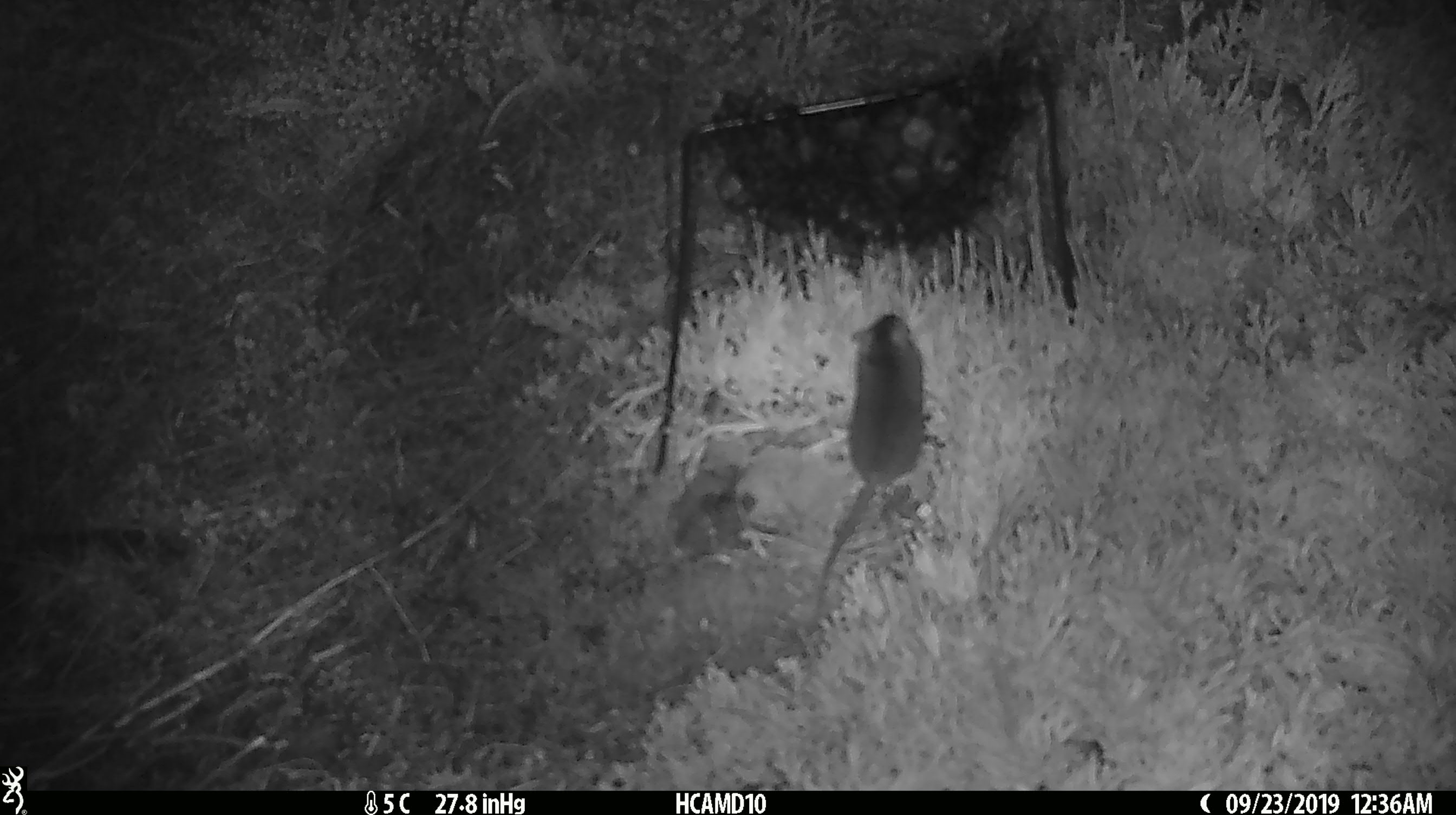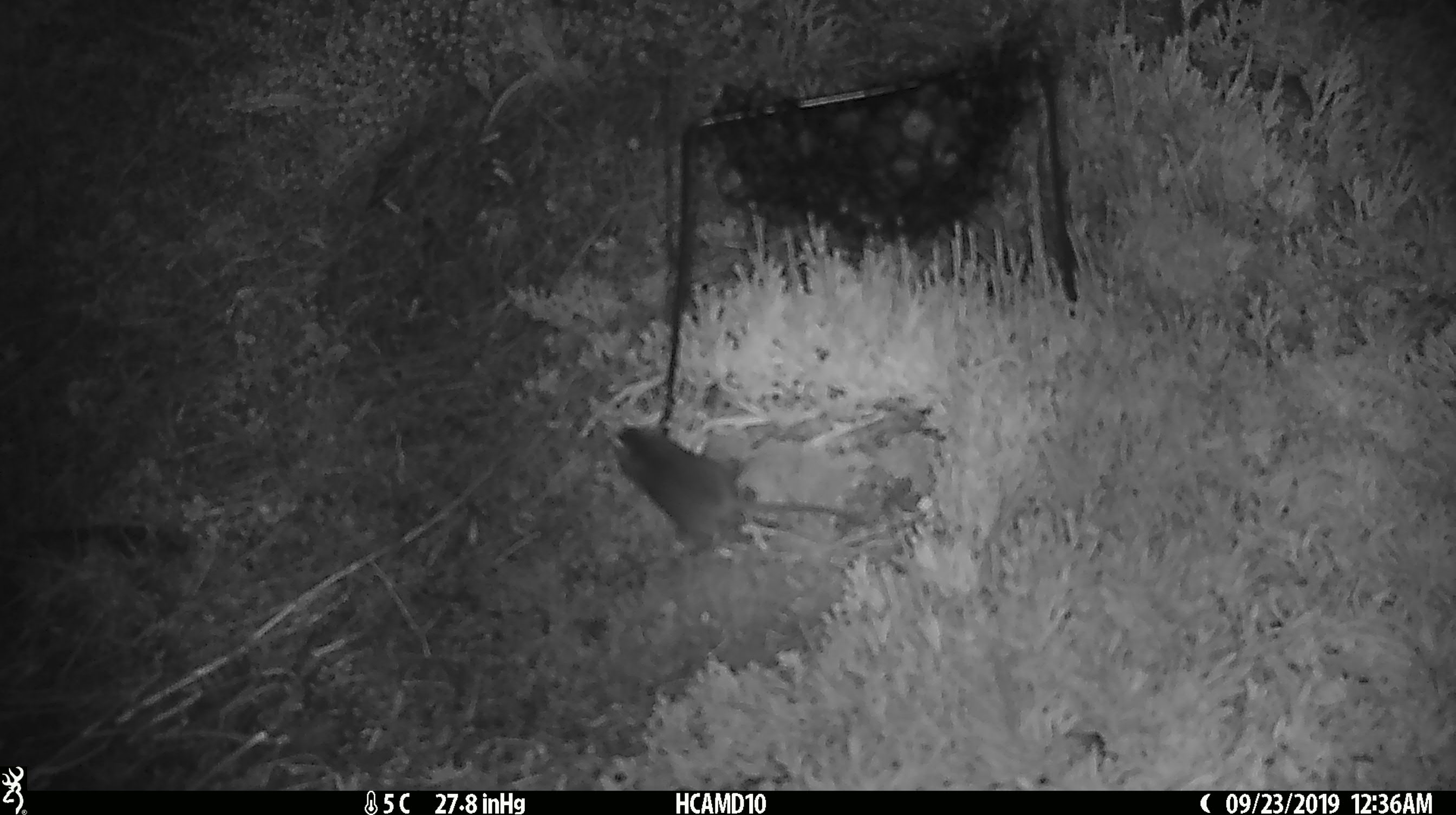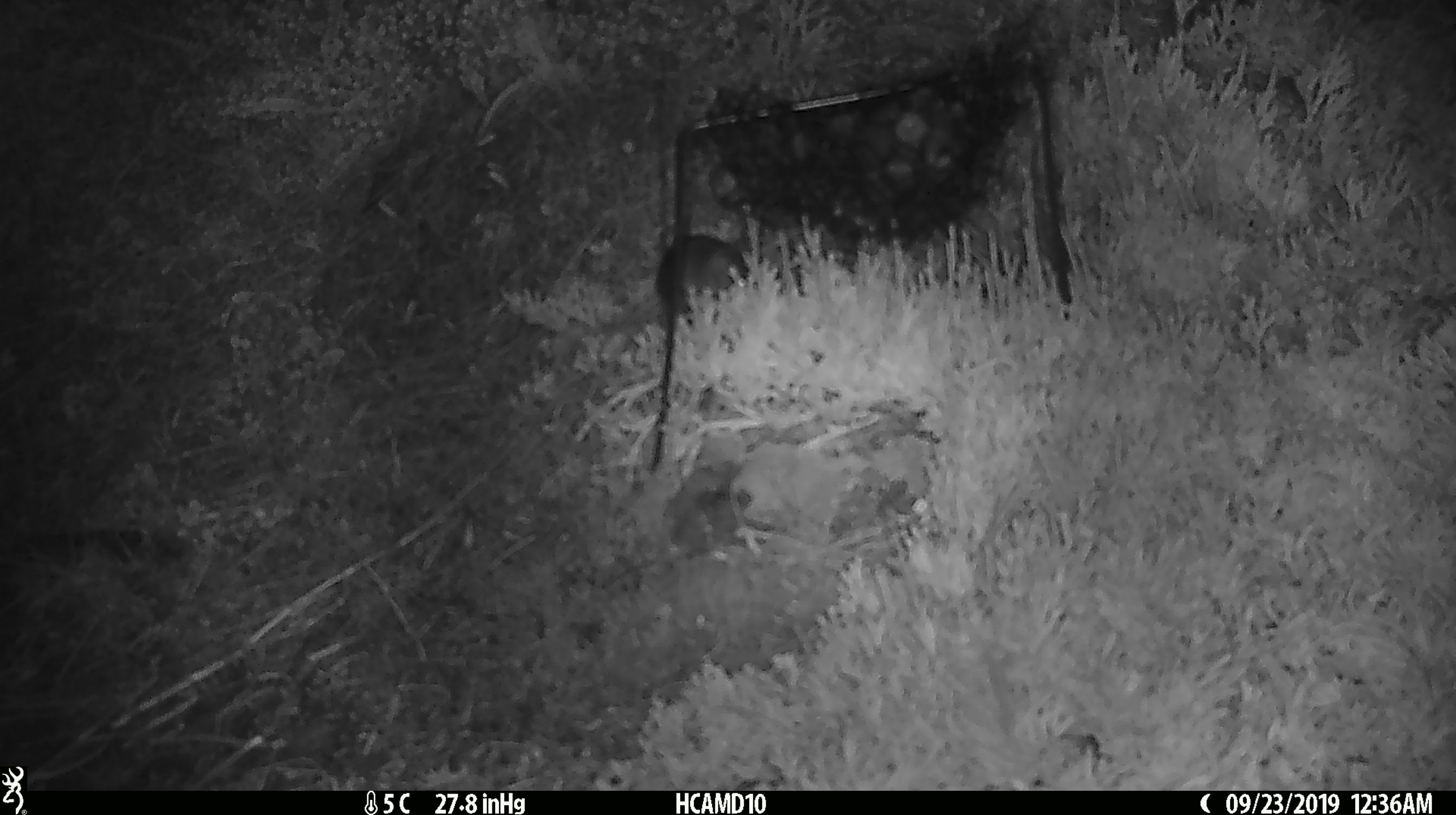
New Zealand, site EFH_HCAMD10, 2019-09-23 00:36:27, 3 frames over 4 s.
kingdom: Animalia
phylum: Chordata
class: Mammalia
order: Rodentia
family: Muridae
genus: Mus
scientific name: Mus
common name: mouse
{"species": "mouse (Mus)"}